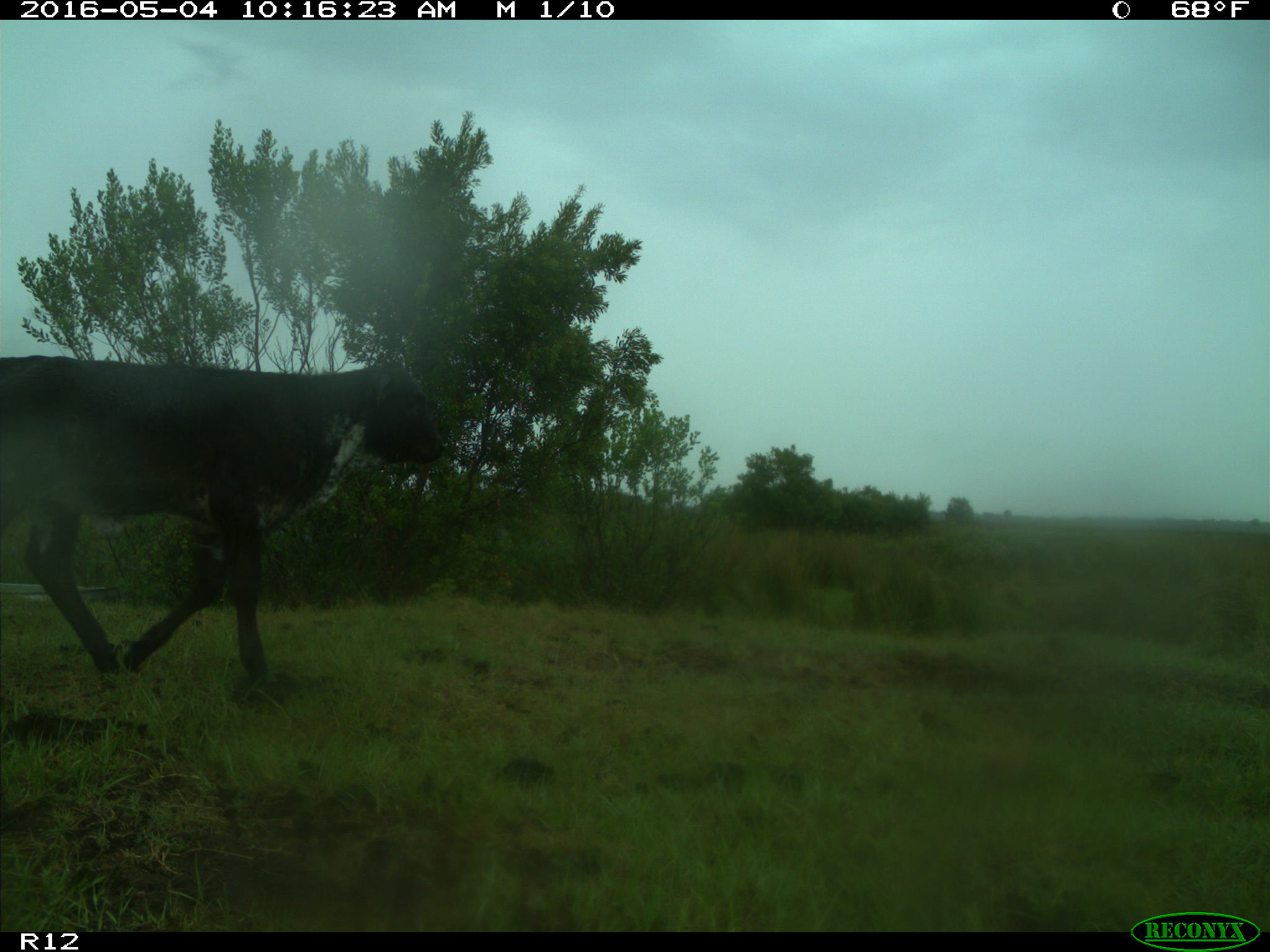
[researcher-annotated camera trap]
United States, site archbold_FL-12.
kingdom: Animalia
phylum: Chordata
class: Mammalia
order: Artiodactyla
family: Bovidae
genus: Bos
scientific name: Bos taurus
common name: domestic cow